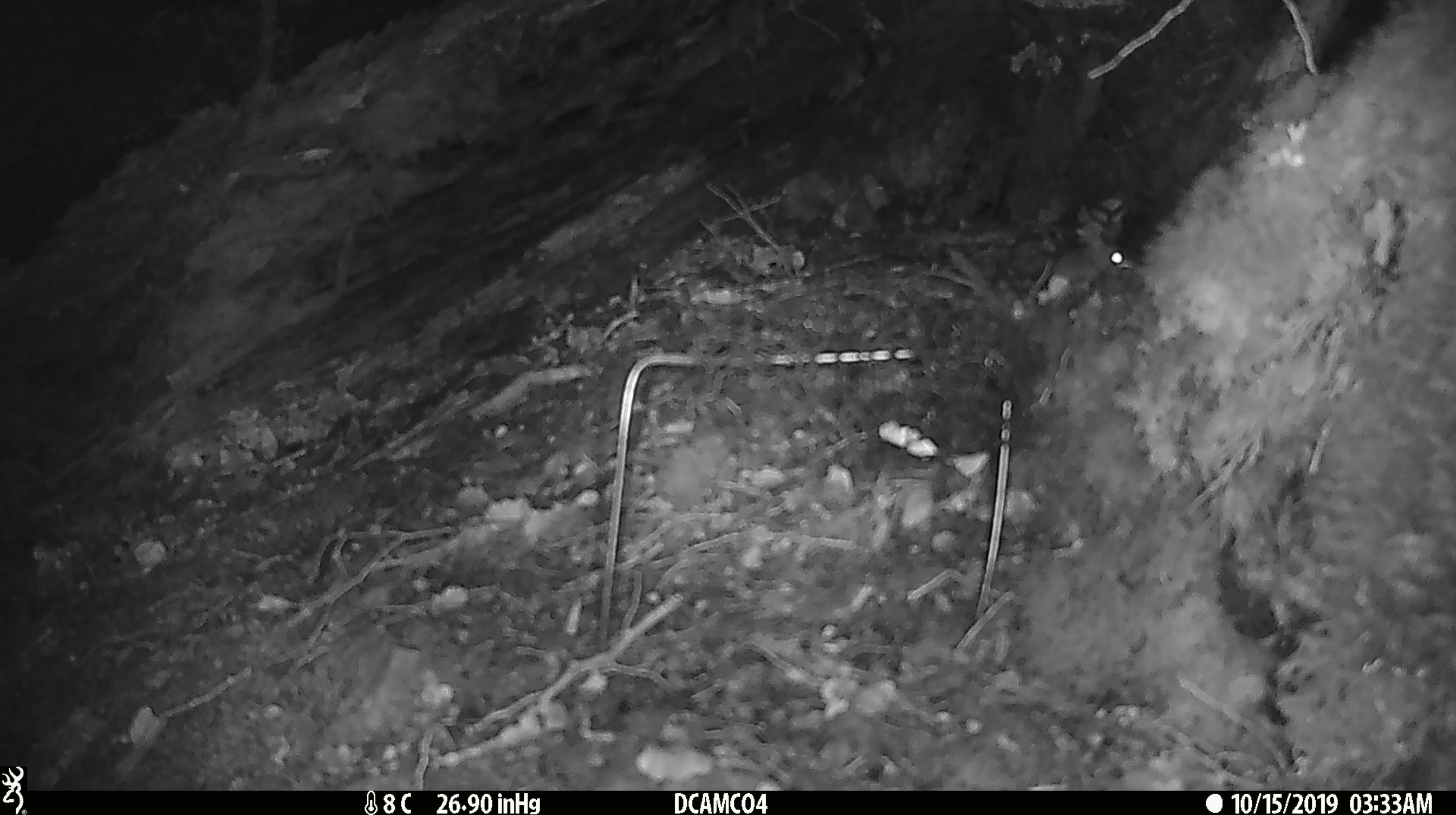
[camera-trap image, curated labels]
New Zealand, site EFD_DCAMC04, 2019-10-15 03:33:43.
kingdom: Animalia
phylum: Chordata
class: Mammalia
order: Rodentia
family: Muridae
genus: Mus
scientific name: Mus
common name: mouse